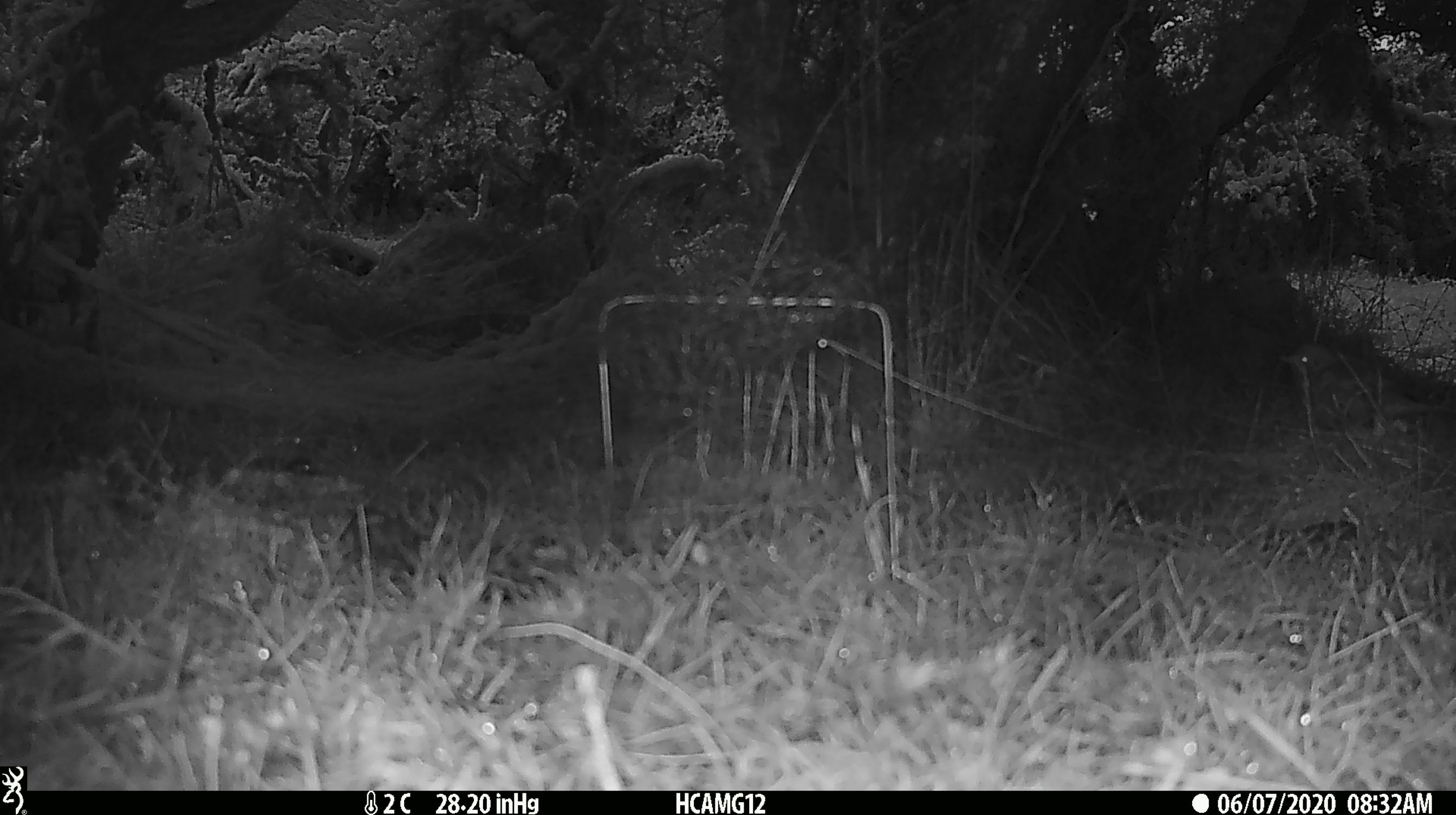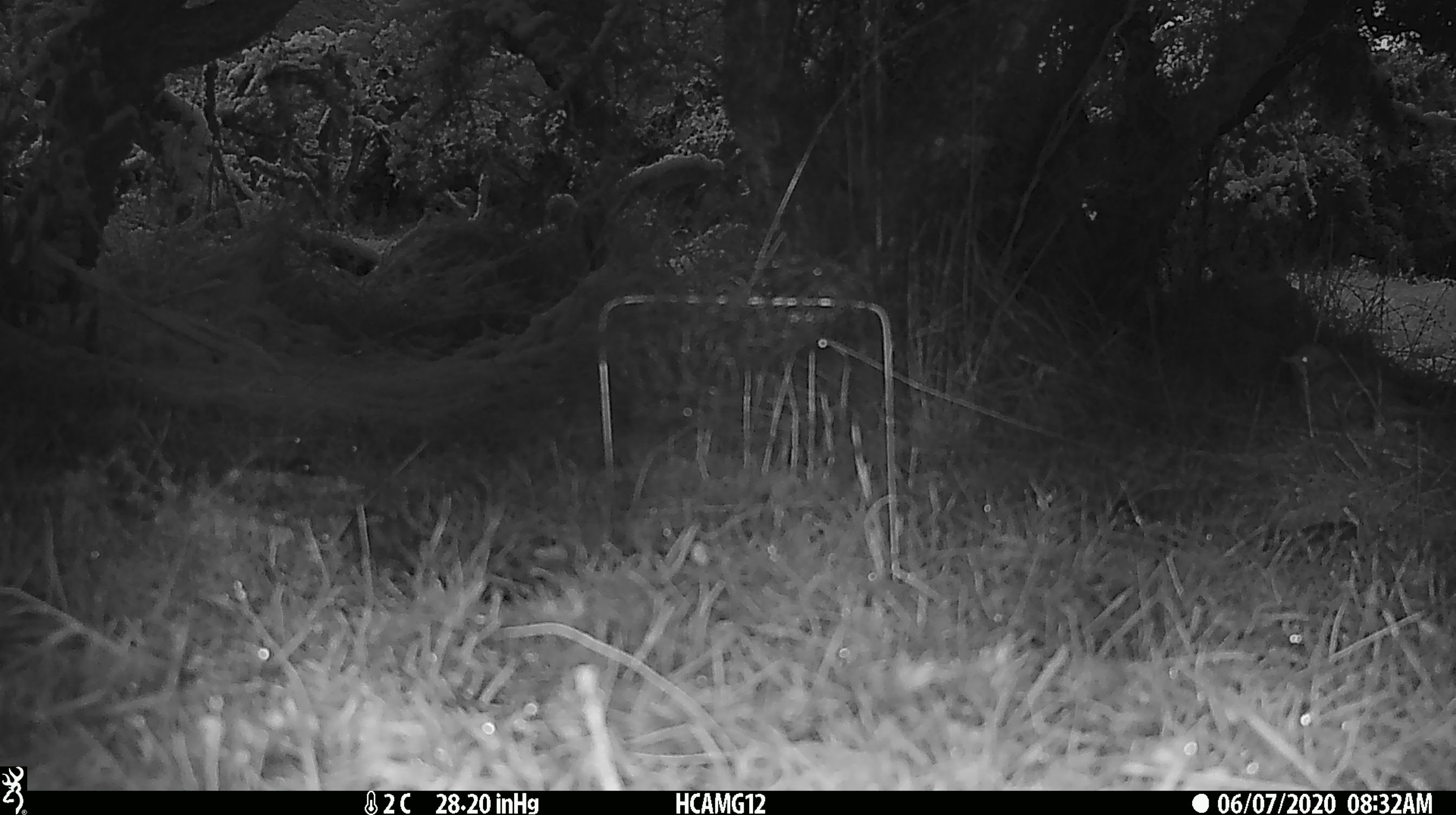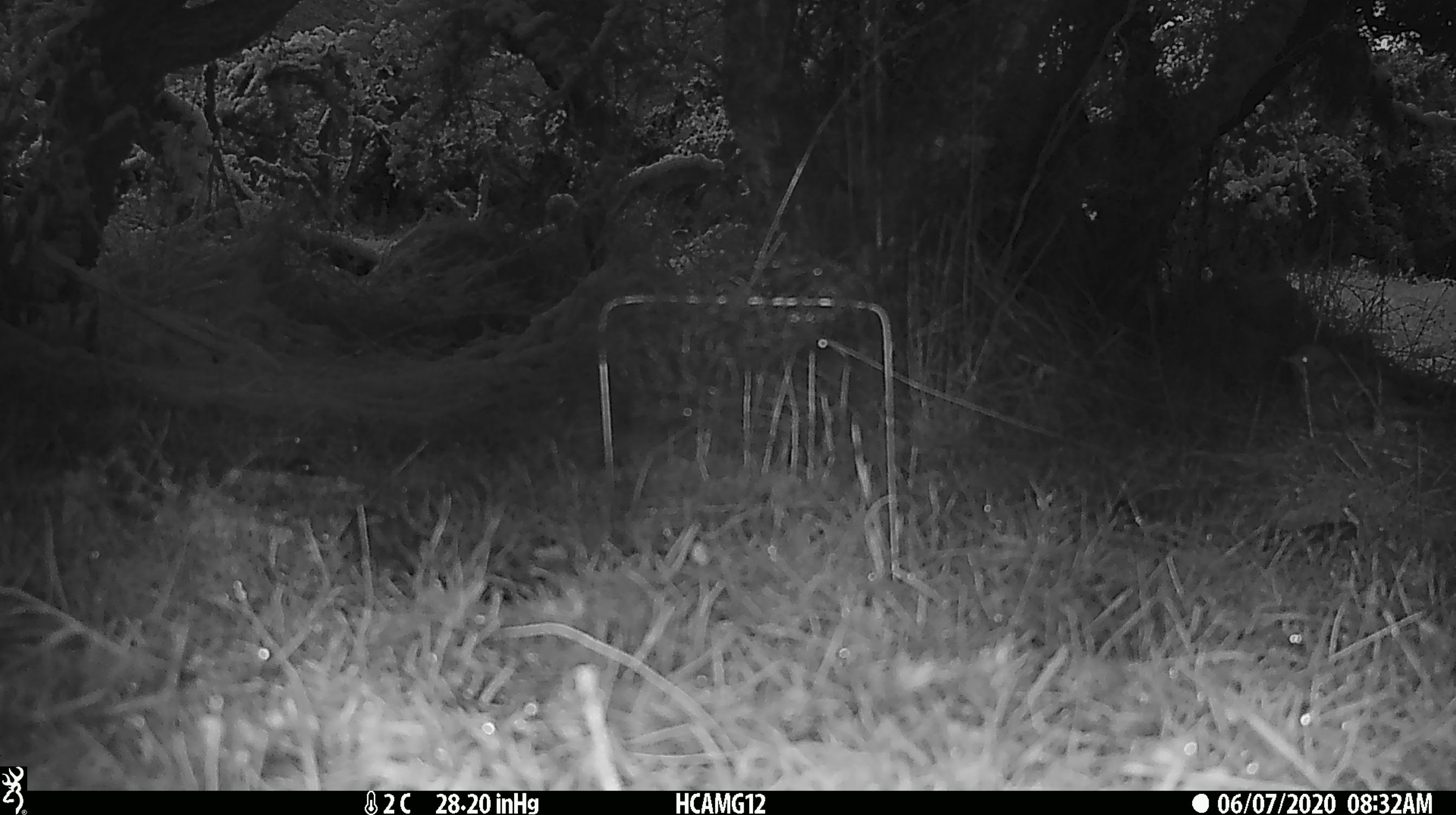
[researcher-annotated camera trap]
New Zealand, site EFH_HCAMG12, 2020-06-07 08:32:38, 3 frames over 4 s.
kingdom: Animalia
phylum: Chordata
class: Aves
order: Passeriformes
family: Turdidae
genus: Turdus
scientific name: Turdus philomelos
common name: song thrush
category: thrush